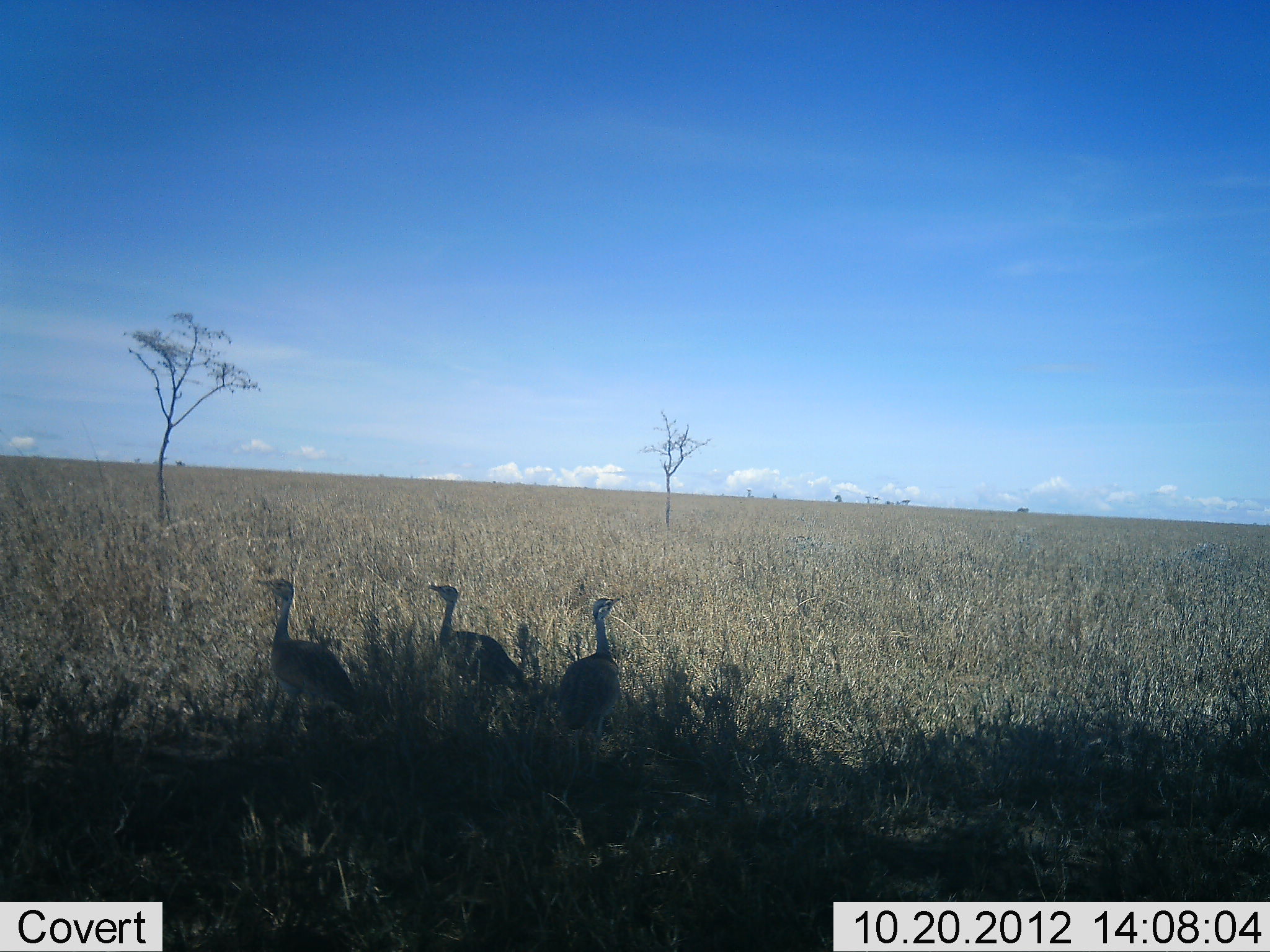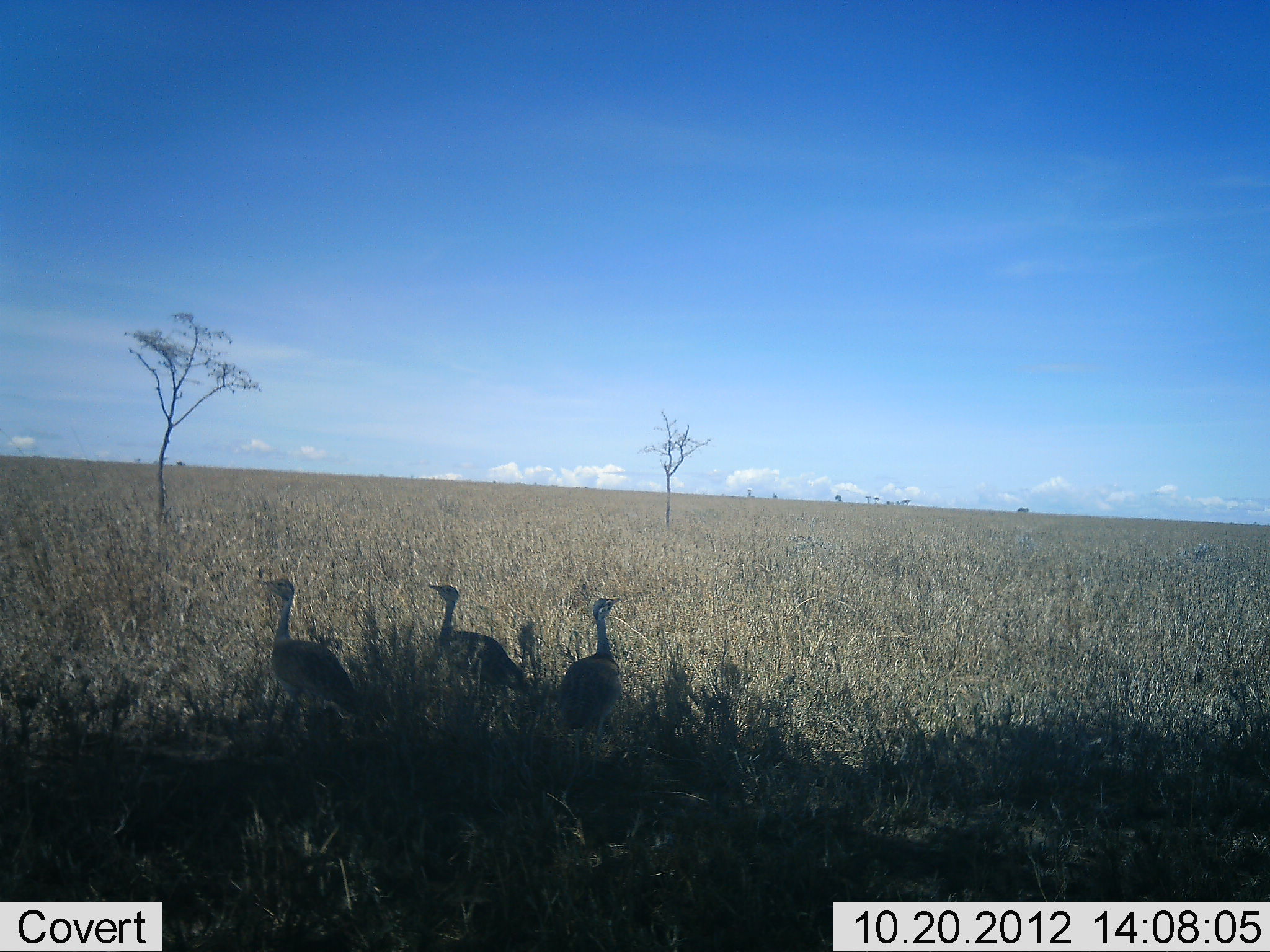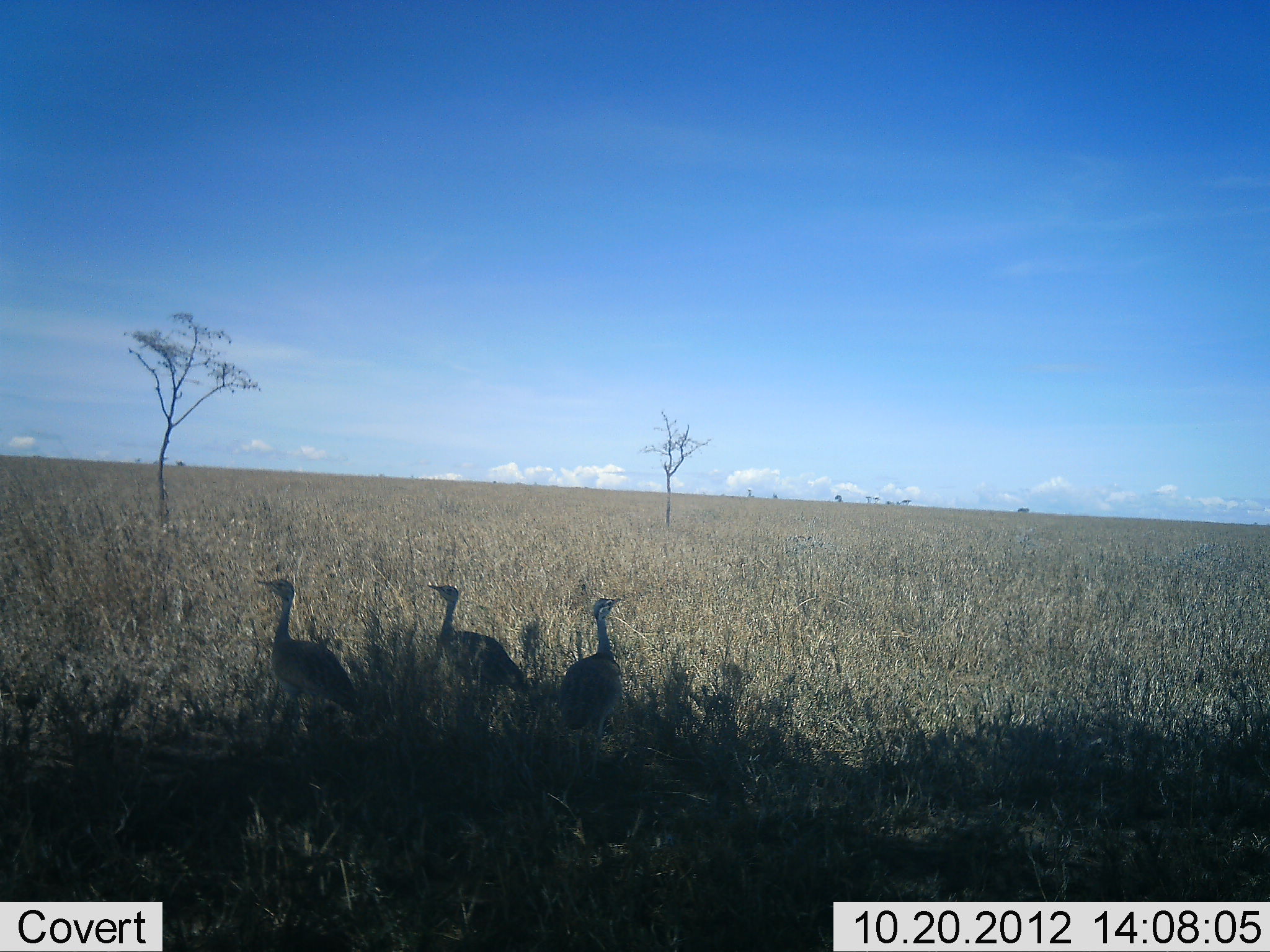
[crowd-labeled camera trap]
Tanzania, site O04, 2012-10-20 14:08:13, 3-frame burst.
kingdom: Animalia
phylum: Chordata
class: Aves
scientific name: Aves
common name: bird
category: otherbird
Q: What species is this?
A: Otherbird (bird) (Aves).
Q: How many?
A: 3.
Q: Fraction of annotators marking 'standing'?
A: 100%.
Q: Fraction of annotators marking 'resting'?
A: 10%.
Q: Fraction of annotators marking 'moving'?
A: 0%.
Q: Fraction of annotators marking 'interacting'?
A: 0%.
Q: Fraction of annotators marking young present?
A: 0%.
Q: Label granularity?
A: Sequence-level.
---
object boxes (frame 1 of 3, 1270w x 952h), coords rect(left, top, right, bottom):
animal: rect(256, 578, 364, 725); rect(556, 597, 624, 791); rect(428, 584, 531, 697)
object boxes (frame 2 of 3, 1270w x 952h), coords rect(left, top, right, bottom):
animal: rect(260, 578, 365, 728); rect(428, 584, 531, 698); rect(558, 596, 623, 764)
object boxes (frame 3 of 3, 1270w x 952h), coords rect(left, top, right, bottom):
animal: rect(256, 579, 365, 731); rect(427, 584, 531, 708); rect(557, 597, 624, 784)